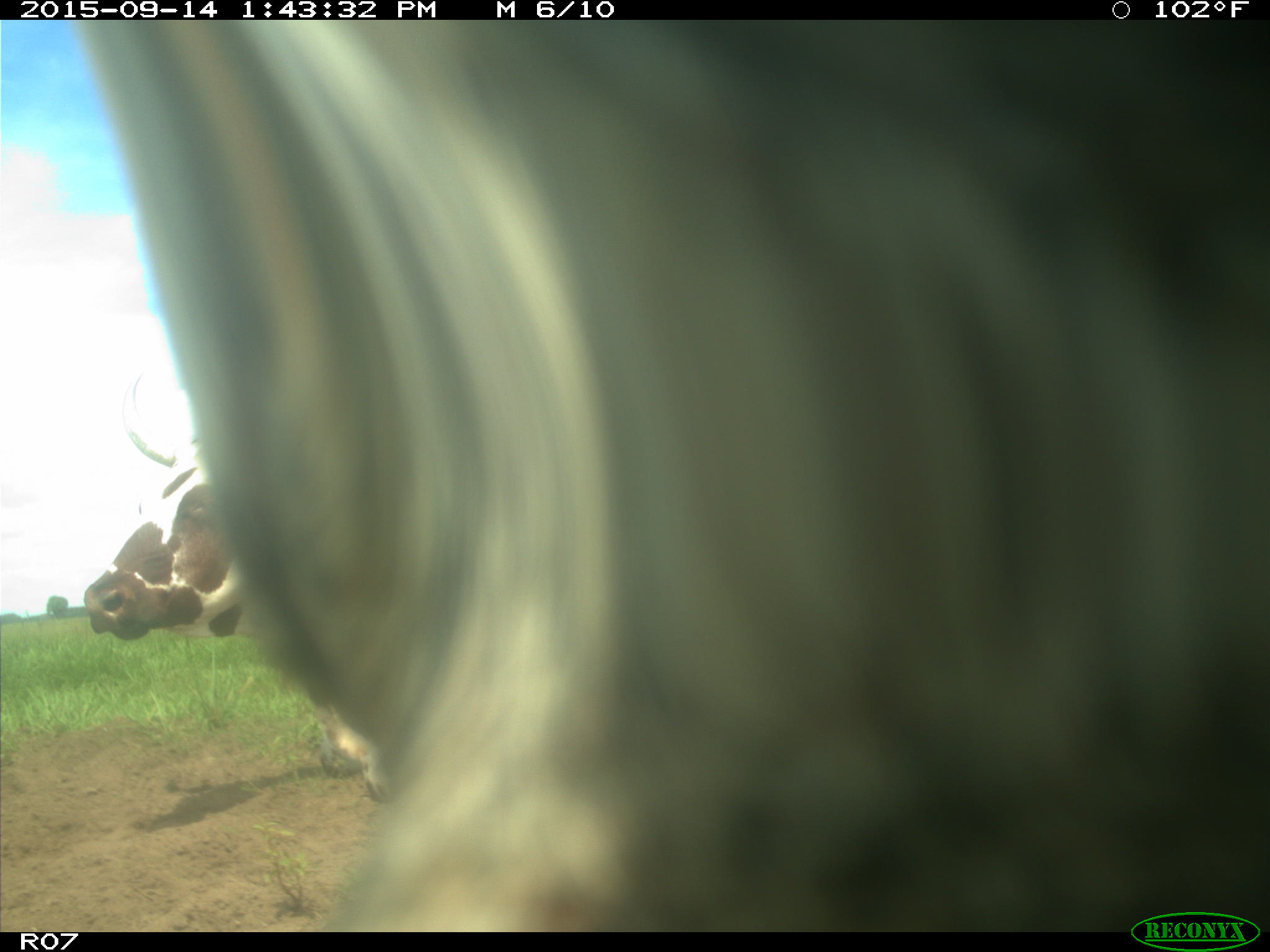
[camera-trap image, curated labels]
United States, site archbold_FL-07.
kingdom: Animalia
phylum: Chordata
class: Mammalia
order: Artiodactyla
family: Bovidae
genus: Bos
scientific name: Bos taurus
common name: domestic cow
Bos taurus (domestic cow).